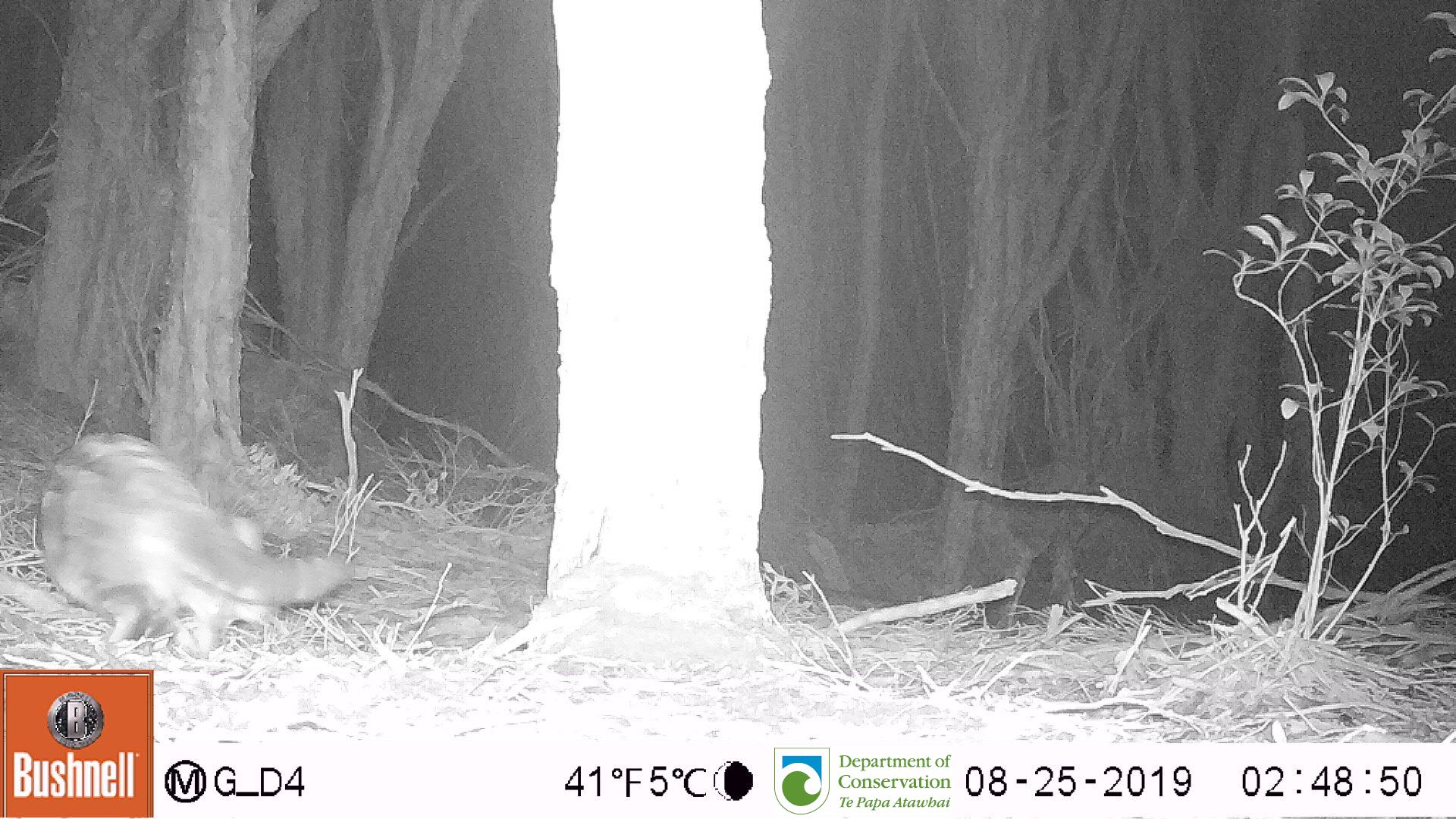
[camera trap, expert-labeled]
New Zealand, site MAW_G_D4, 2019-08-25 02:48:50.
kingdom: Animalia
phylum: Chordata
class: Mammalia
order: Carnivora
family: Felidae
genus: Felis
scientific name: Felis catus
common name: domestic cat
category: cat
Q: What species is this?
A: Cat (domestic cat) (Felis catus).